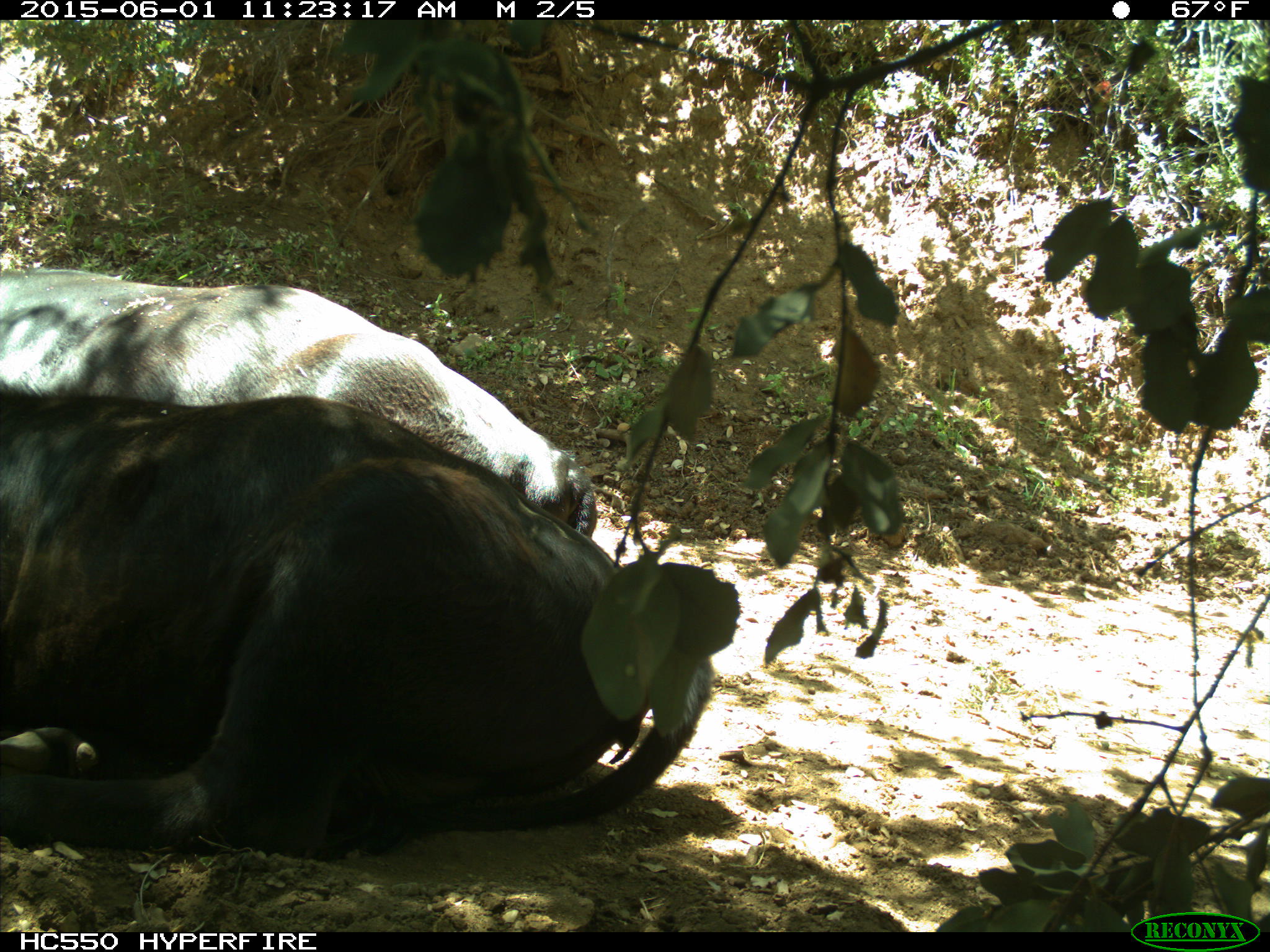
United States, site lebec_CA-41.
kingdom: Animalia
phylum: Chordata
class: Mammalia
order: Artiodactyla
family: Bovidae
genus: Bos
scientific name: Bos taurus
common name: domestic cow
Bos taurus (domestic cow).